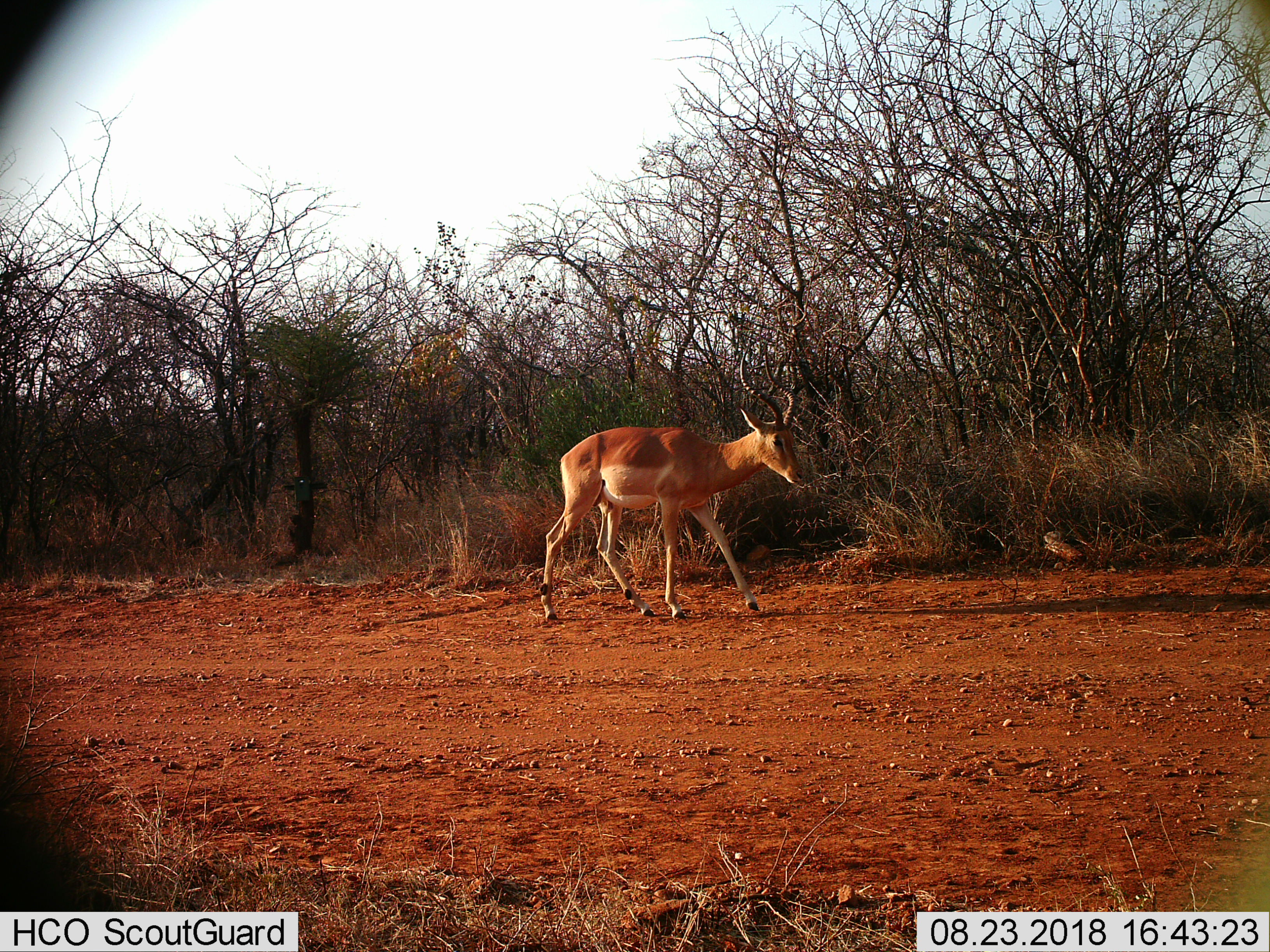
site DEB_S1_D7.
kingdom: Animalia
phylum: Chordata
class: Mammalia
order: Artiodactyla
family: Bovidae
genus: Aepyceros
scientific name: Aepyceros melampus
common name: impala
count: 1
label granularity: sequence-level